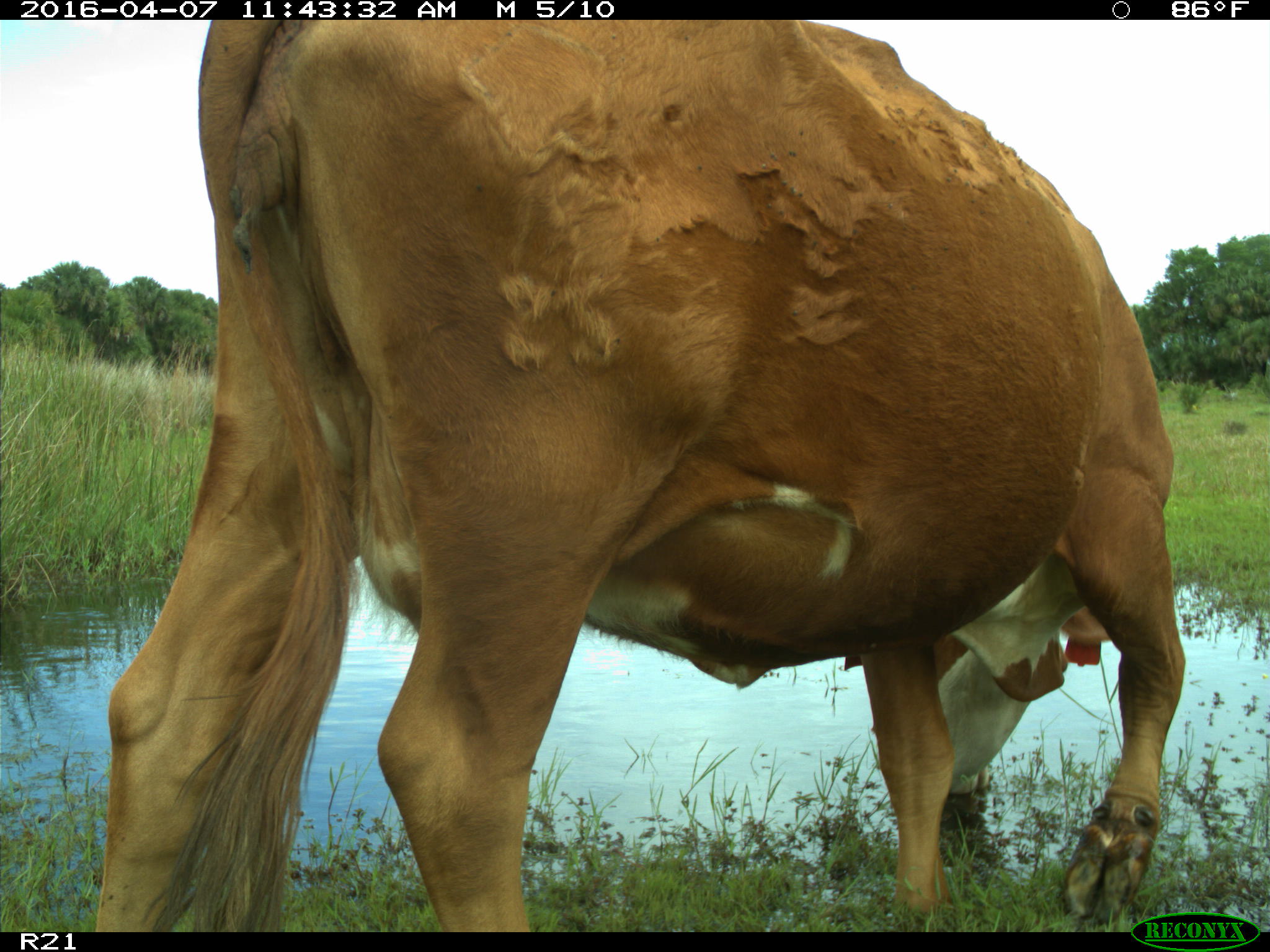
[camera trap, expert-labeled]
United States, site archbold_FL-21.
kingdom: Animalia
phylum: Chordata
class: Mammalia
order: Artiodactyla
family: Bovidae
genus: Bos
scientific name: Bos taurus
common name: domestic cow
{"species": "Bos taurus (domestic cow)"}